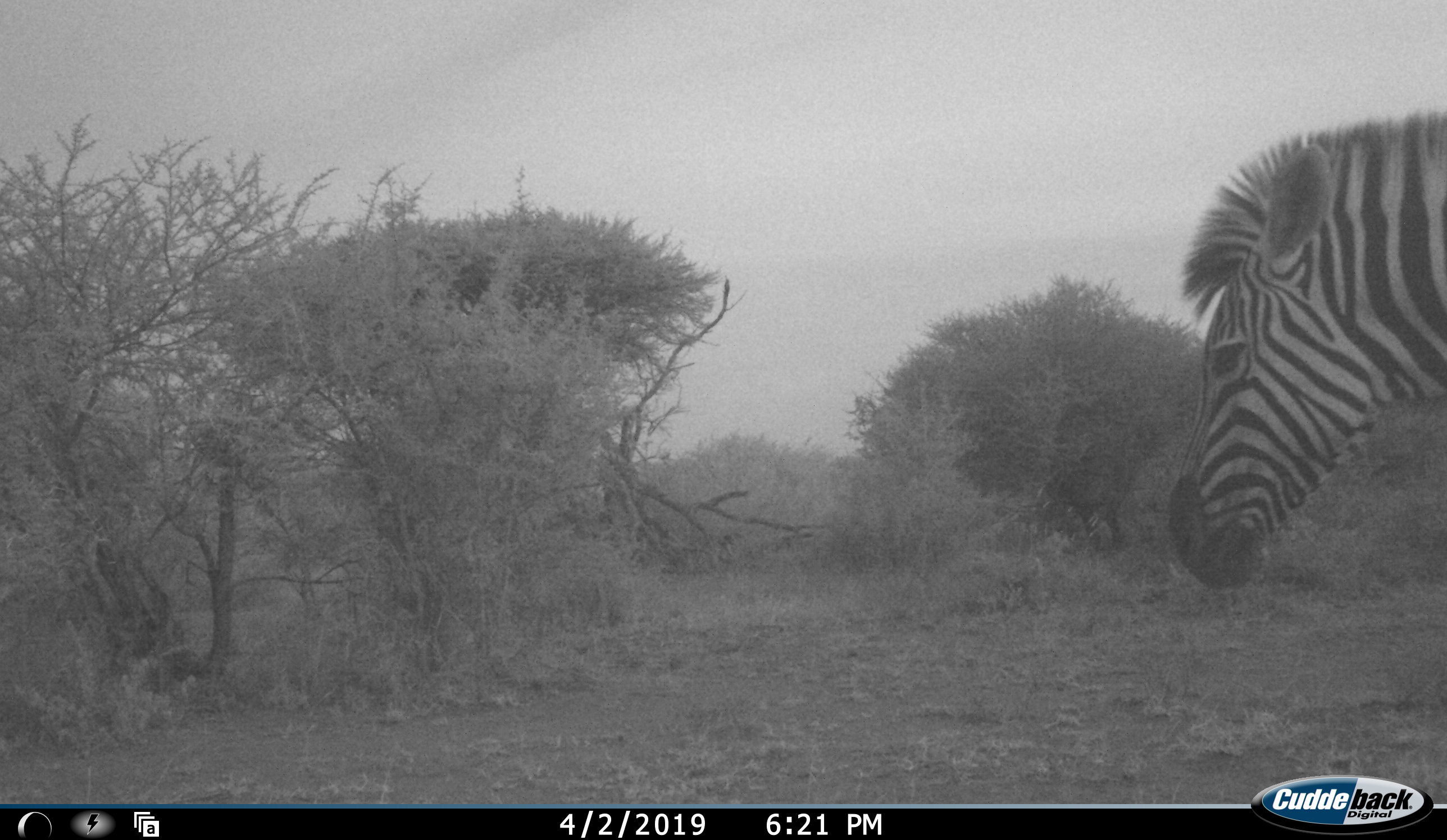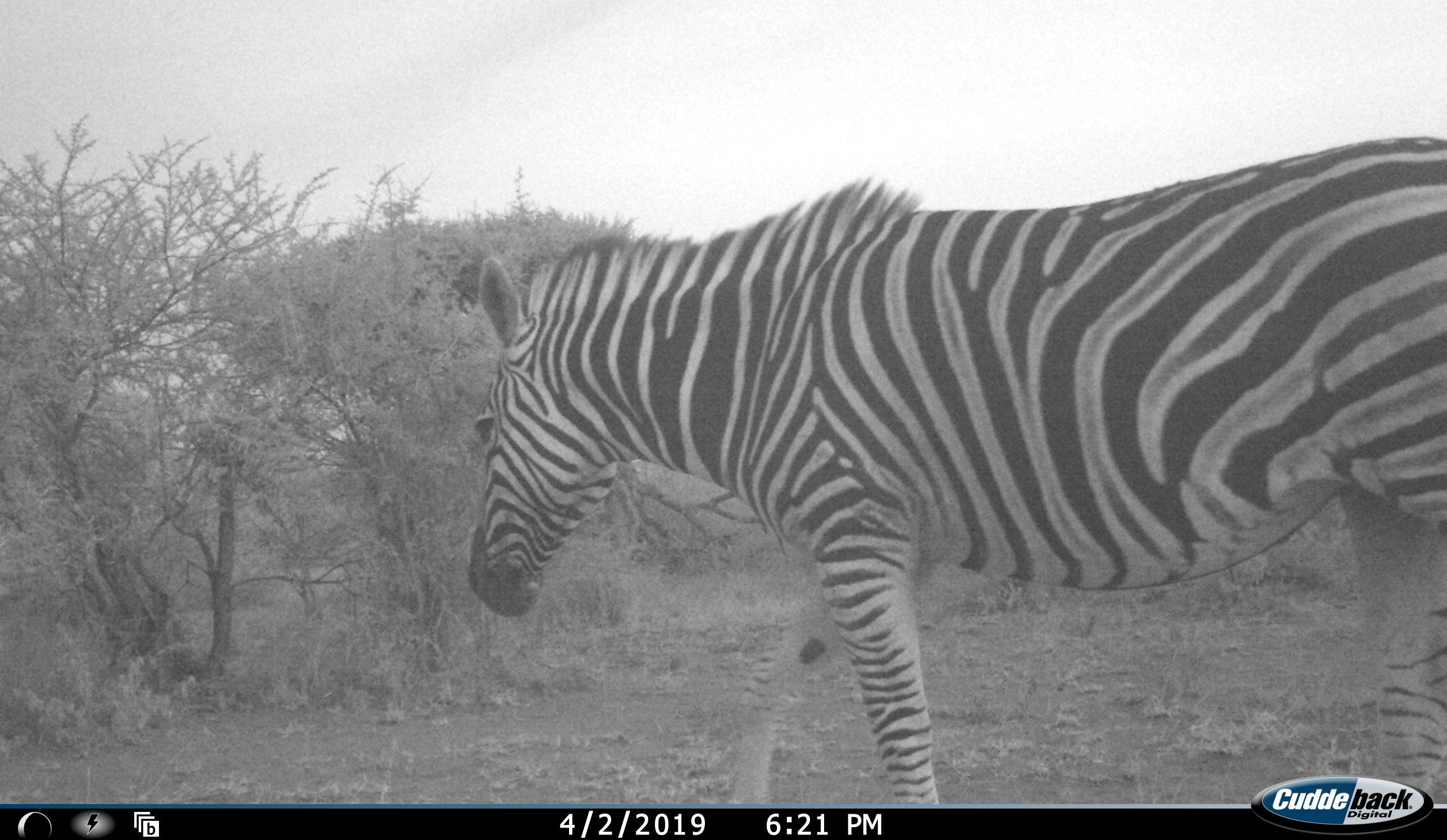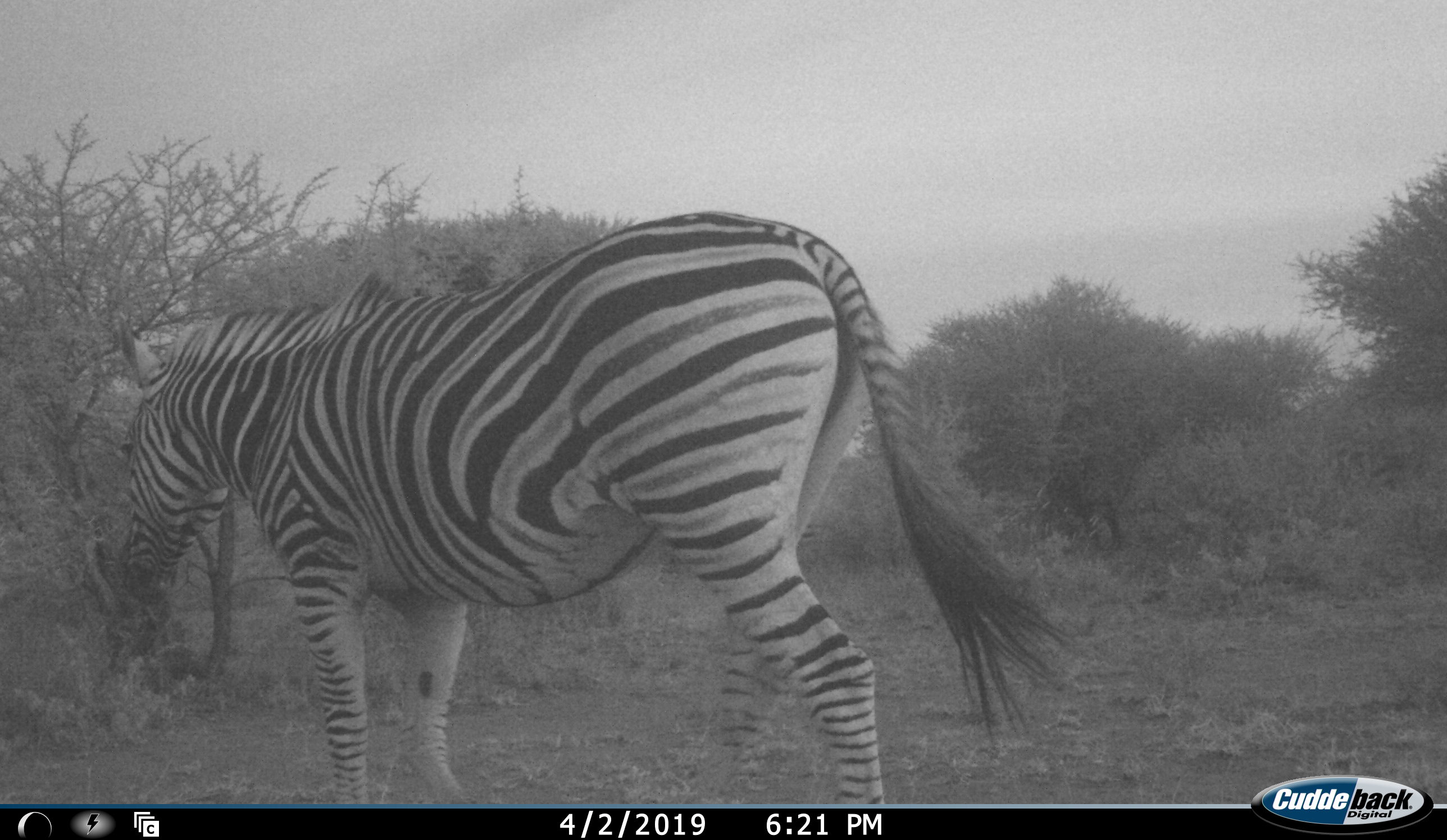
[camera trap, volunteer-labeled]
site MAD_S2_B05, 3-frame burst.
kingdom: Animalia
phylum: Chordata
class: Mammalia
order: Perissodactyla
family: Equidae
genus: Equus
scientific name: Equus quagga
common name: plains zebra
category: zebraplains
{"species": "zebraplains (plains zebra) (Equus quagga)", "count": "1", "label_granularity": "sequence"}